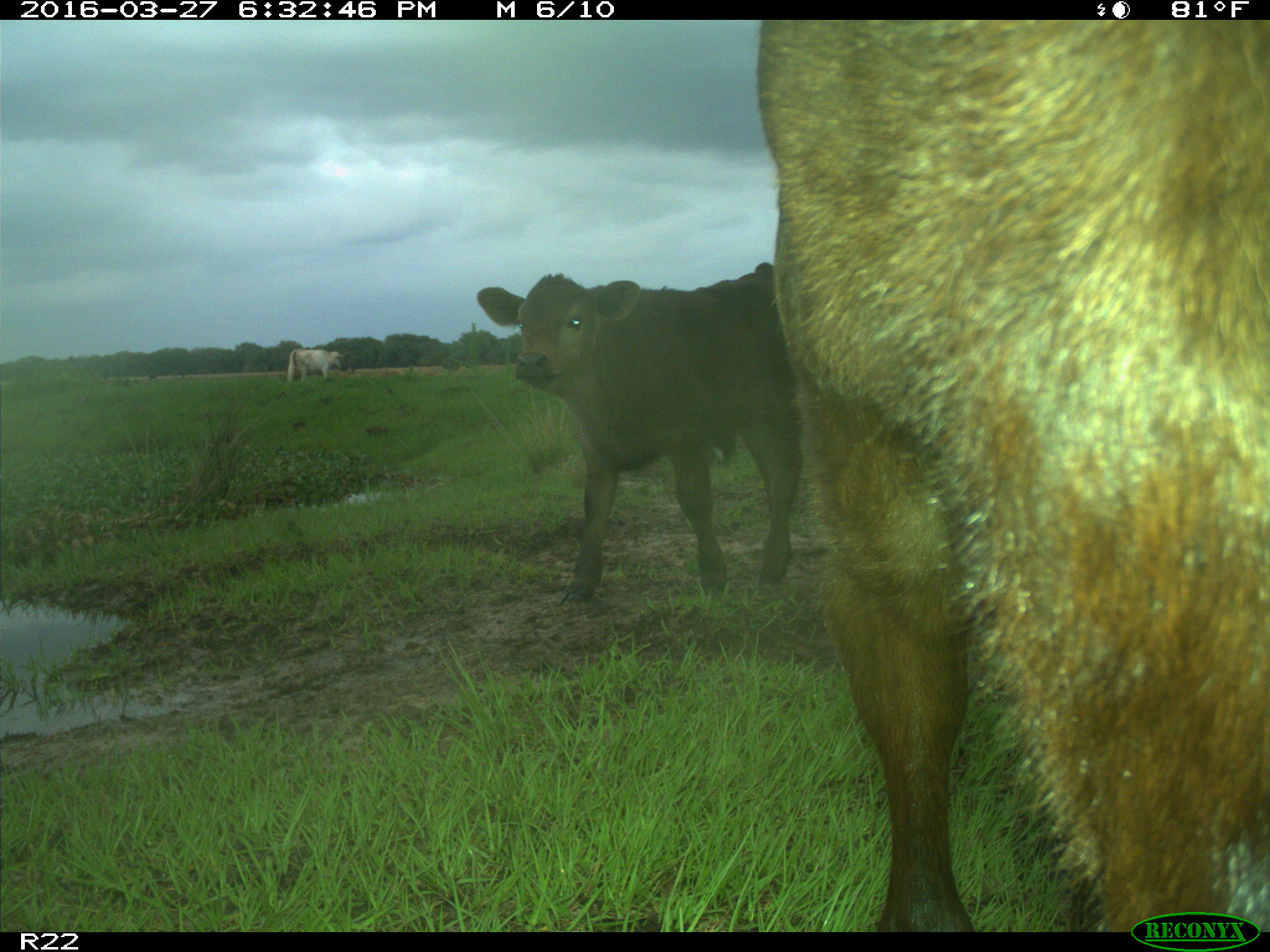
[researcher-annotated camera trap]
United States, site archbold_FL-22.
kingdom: Animalia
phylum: Chordata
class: Mammalia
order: Artiodactyla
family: Bovidae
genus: Bos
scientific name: Bos taurus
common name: domestic cow